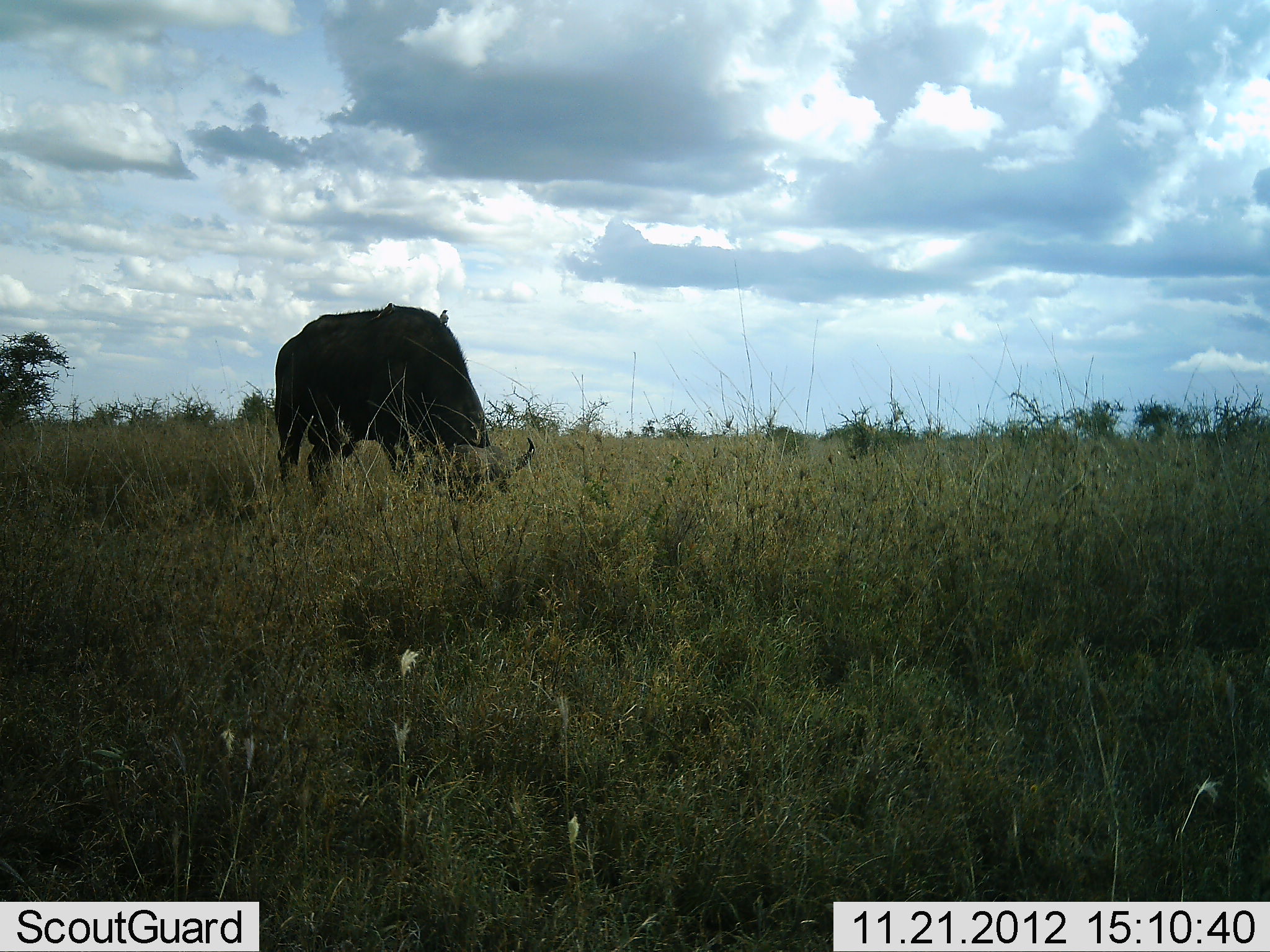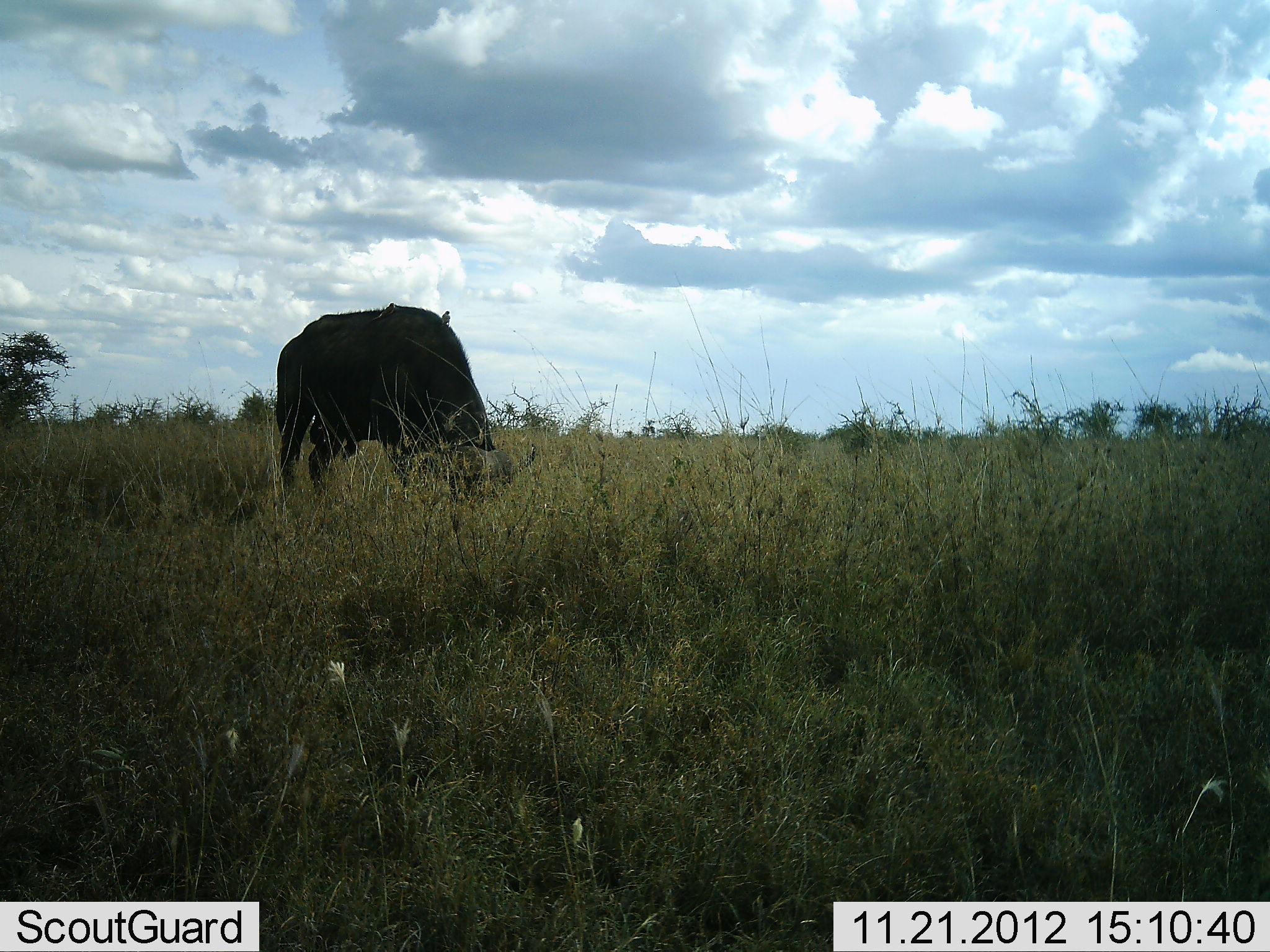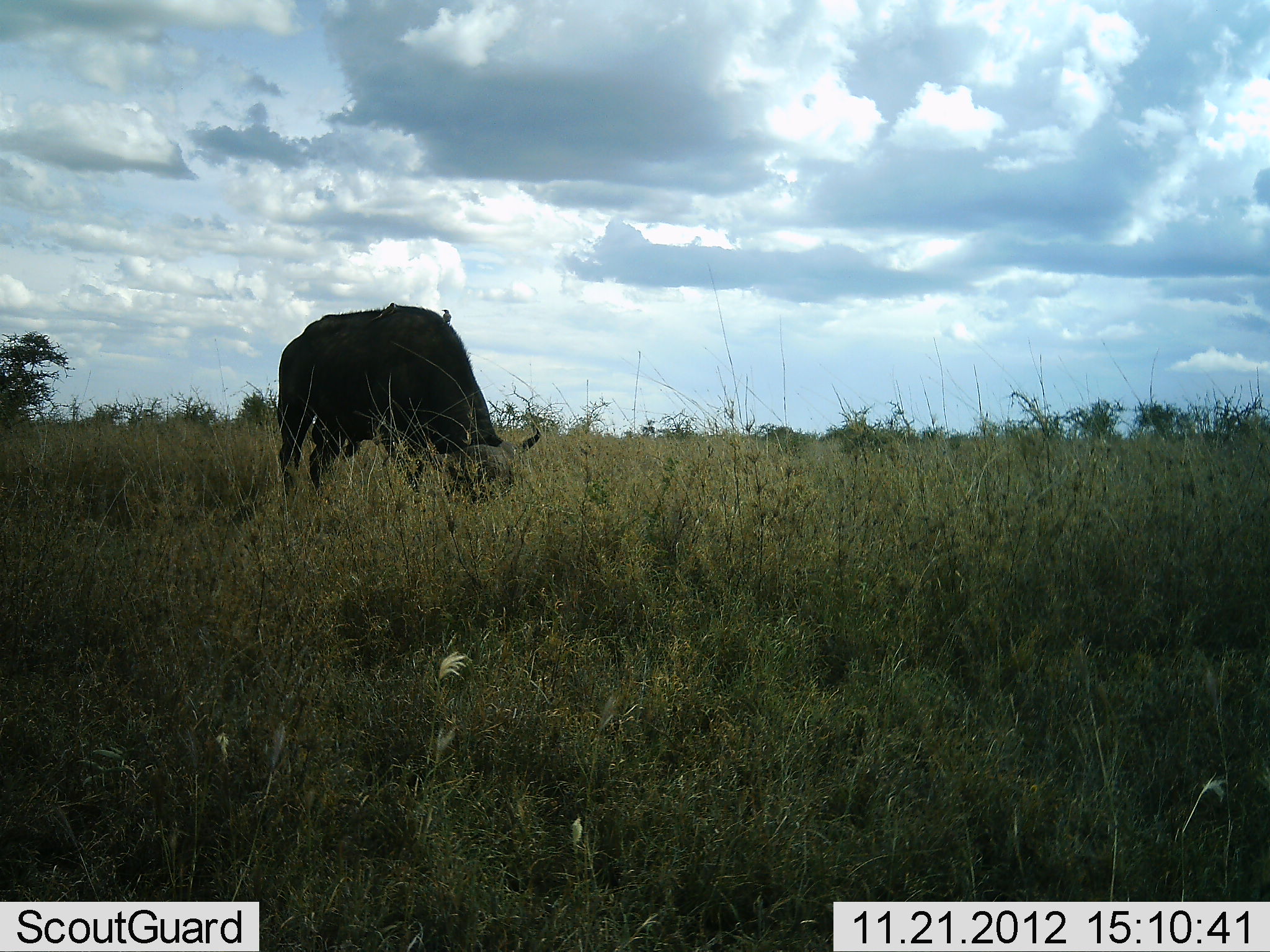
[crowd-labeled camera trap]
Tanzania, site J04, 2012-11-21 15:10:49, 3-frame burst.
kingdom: Animalia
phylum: Chordata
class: Mammalia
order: Artiodactyla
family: Bovidae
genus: Syncerus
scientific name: Syncerus caffer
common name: cape buffalo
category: buffalo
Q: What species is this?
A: Buffalo (cape buffalo) (Syncerus caffer).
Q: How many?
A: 1.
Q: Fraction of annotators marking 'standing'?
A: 6%.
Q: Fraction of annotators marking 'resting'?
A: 0%.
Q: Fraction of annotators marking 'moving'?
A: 0%.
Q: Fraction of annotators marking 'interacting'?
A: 0%.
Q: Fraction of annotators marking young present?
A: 0%.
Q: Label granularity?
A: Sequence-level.